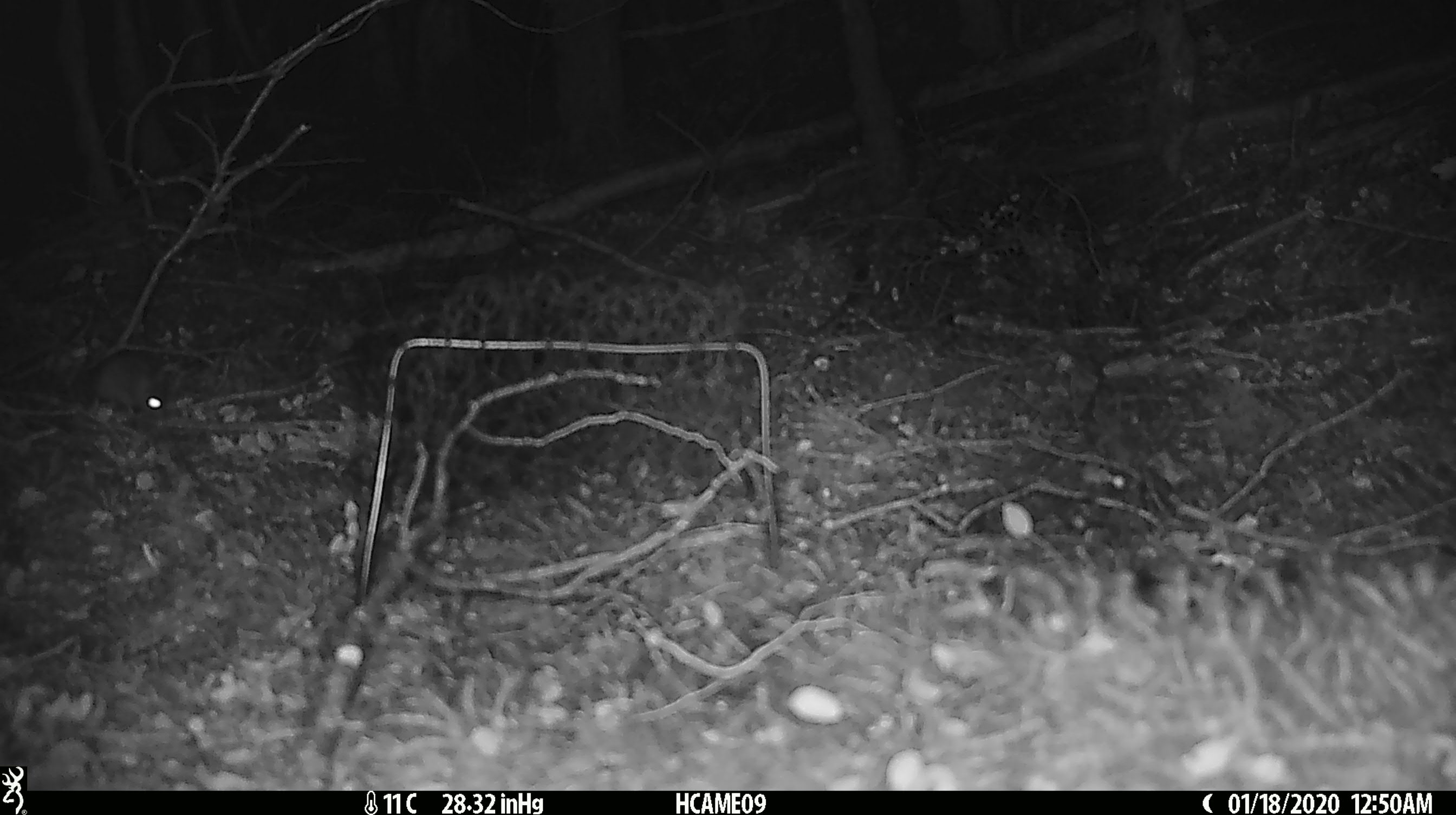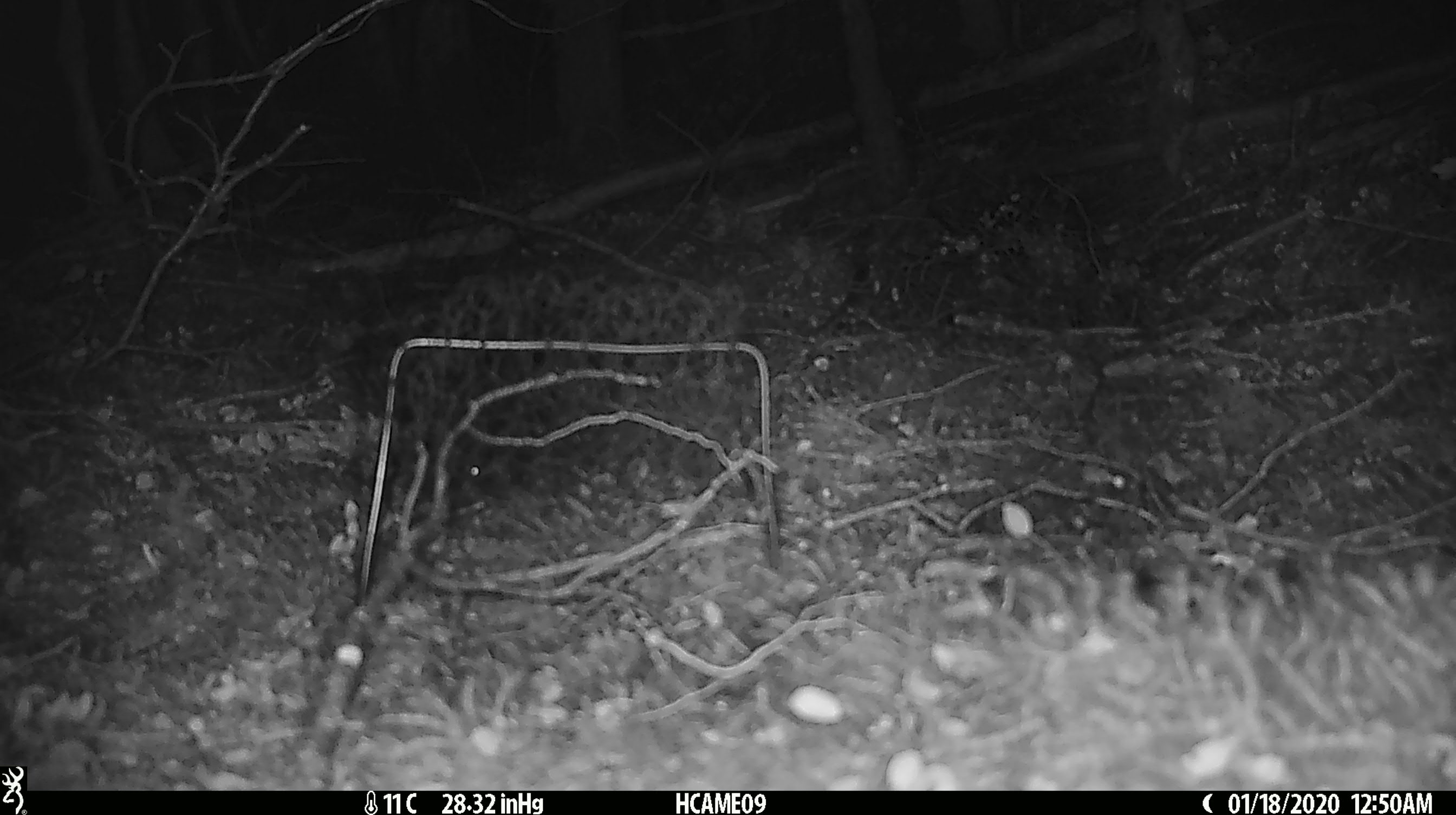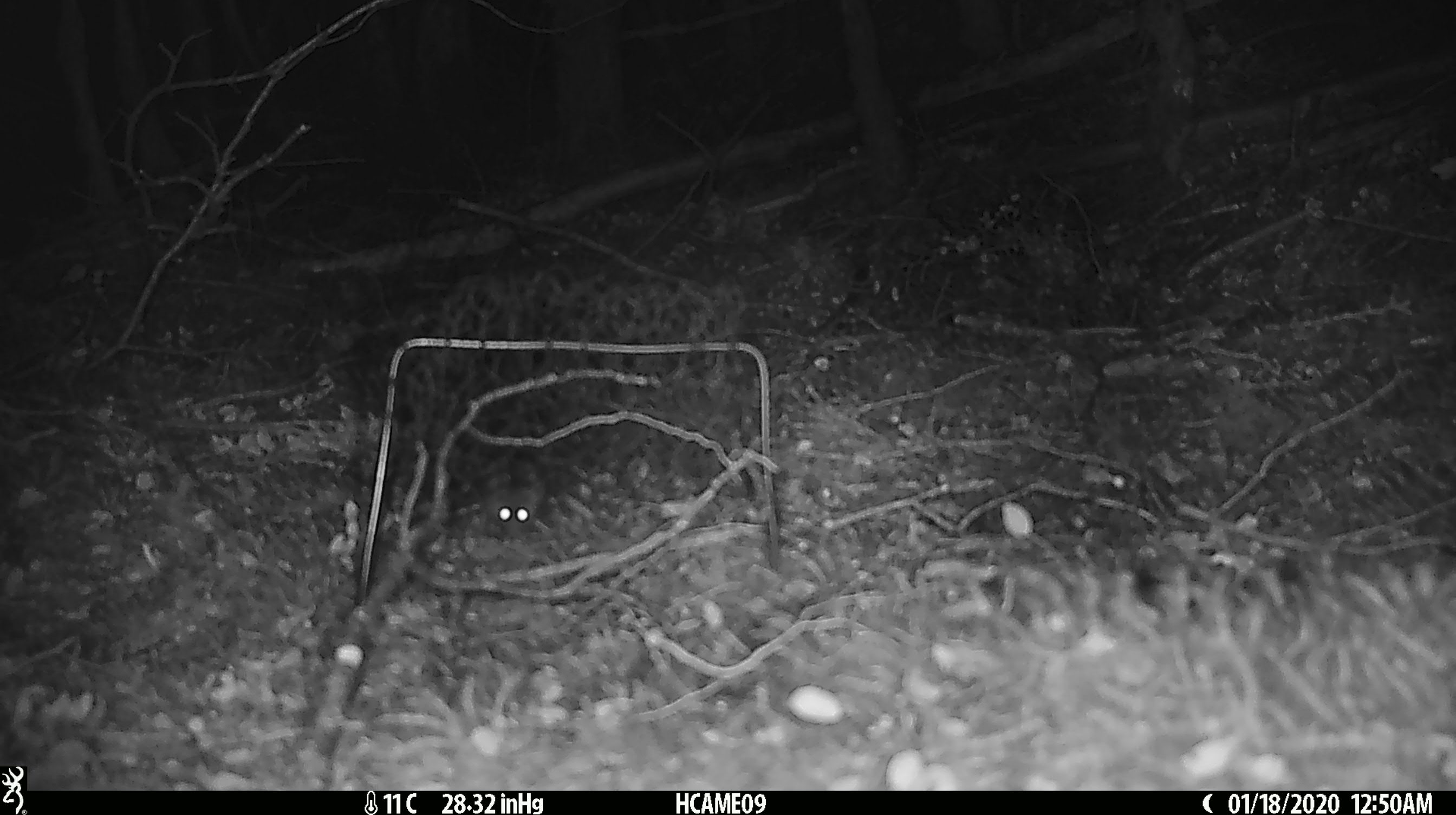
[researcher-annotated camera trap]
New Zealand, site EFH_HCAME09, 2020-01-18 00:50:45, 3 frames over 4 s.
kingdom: Animalia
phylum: Chordata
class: Mammalia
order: Rodentia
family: Muridae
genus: Mus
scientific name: Mus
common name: mouse